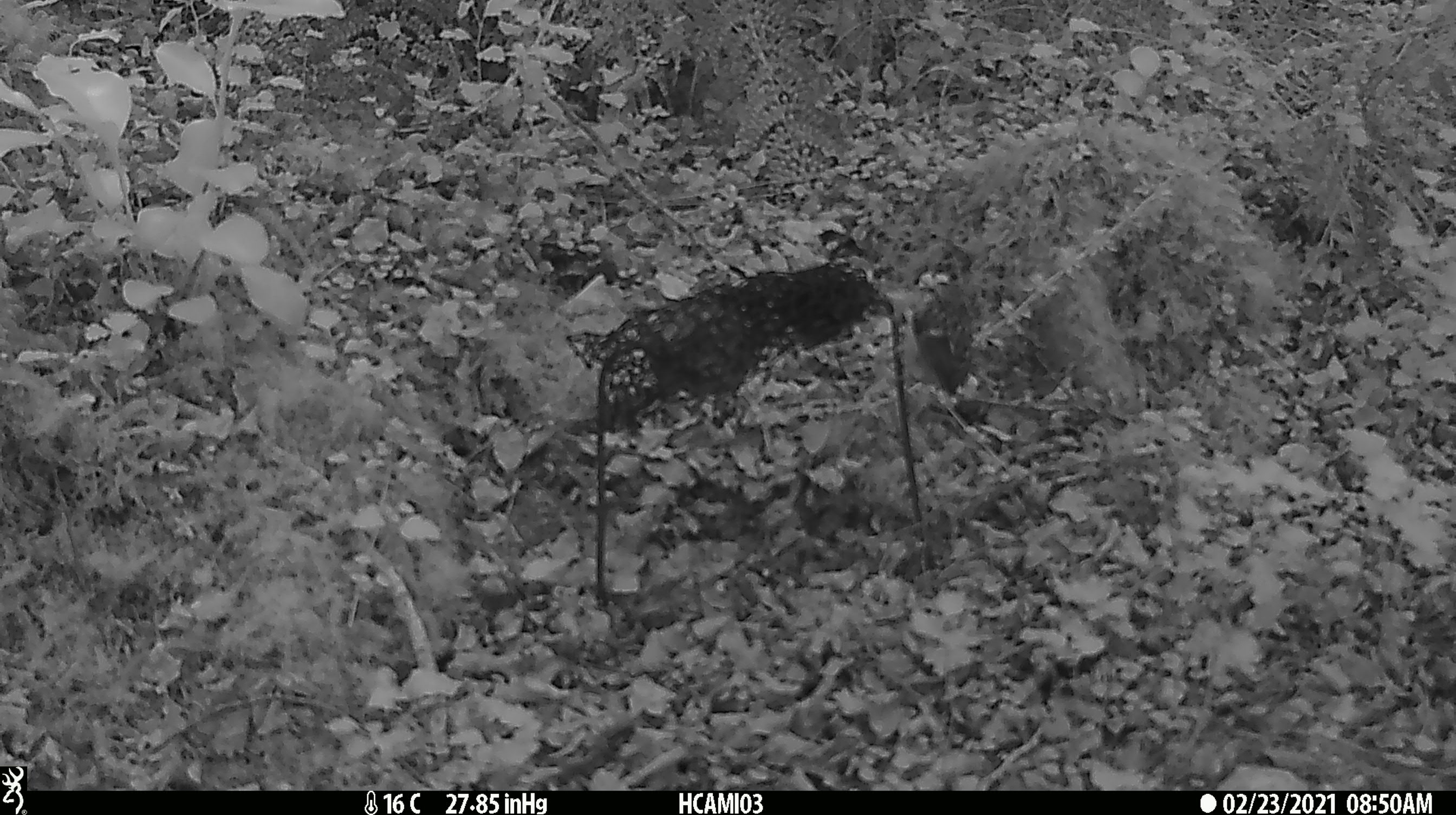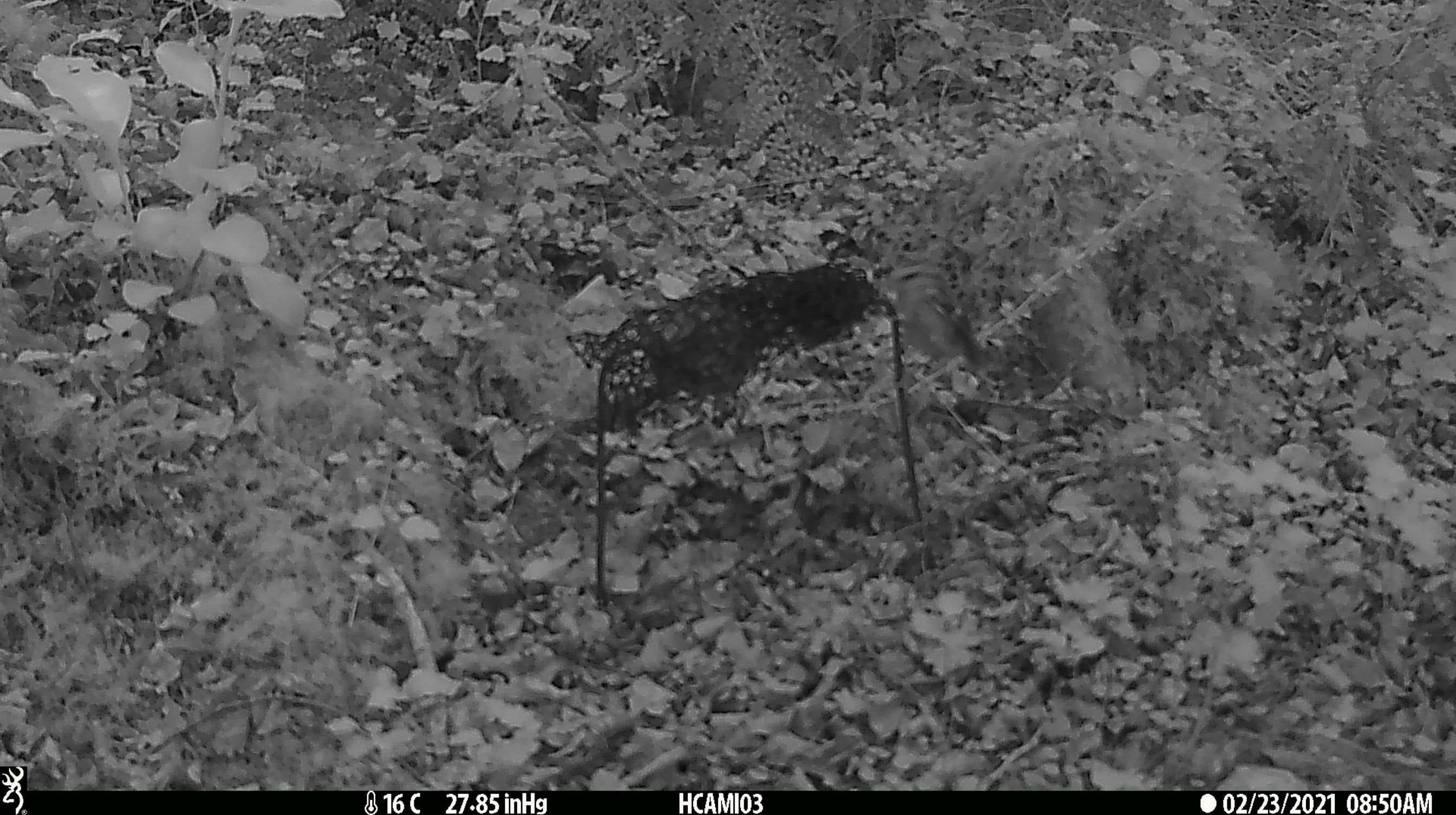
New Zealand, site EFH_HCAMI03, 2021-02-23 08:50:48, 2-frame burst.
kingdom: Animalia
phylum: Chordata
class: Aves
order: Passeriformes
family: Acanthisittidae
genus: Acanthisitta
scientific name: Acanthisitta chloris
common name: rifleman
Rifleman (Acanthisitta chloris).